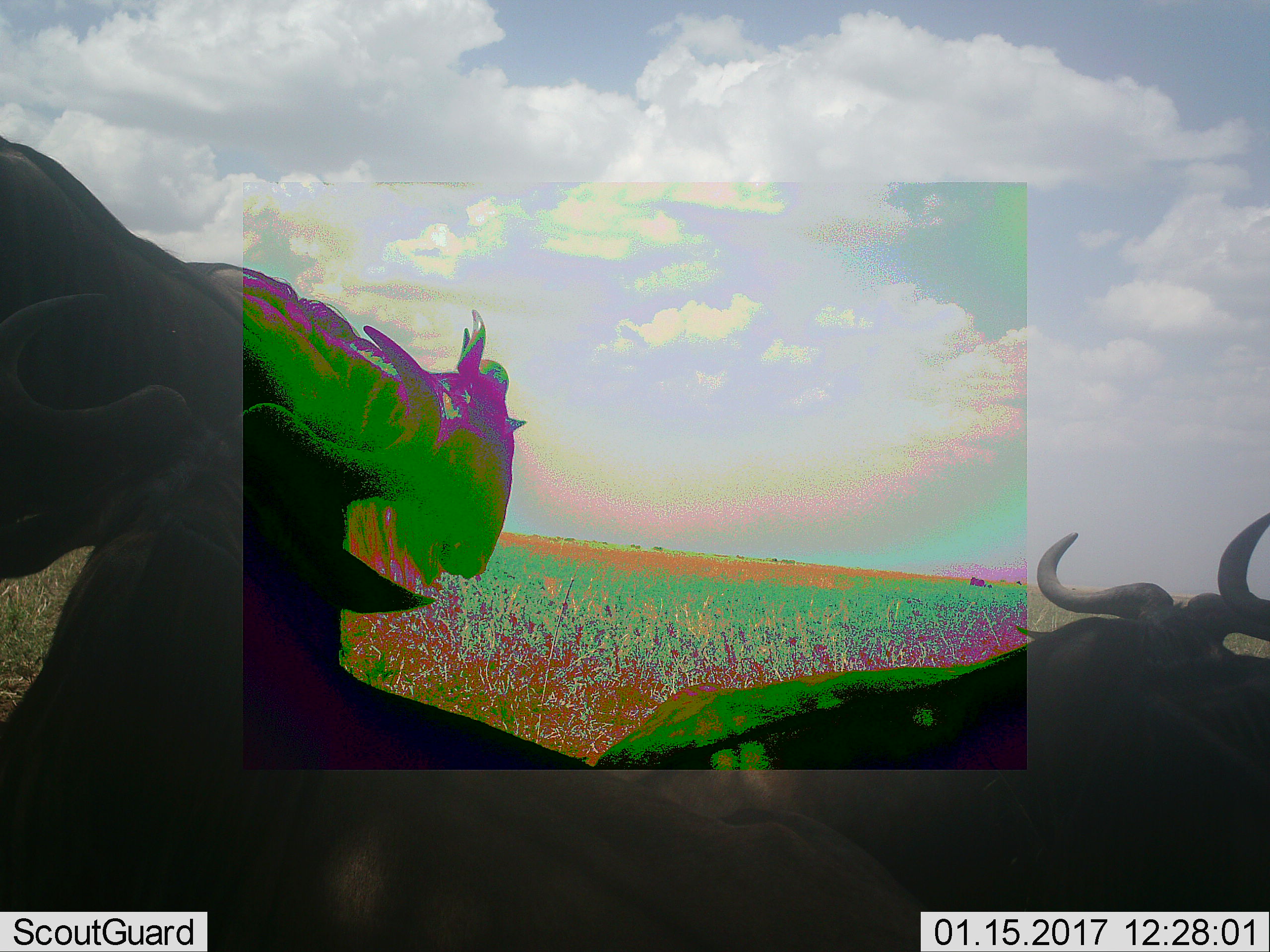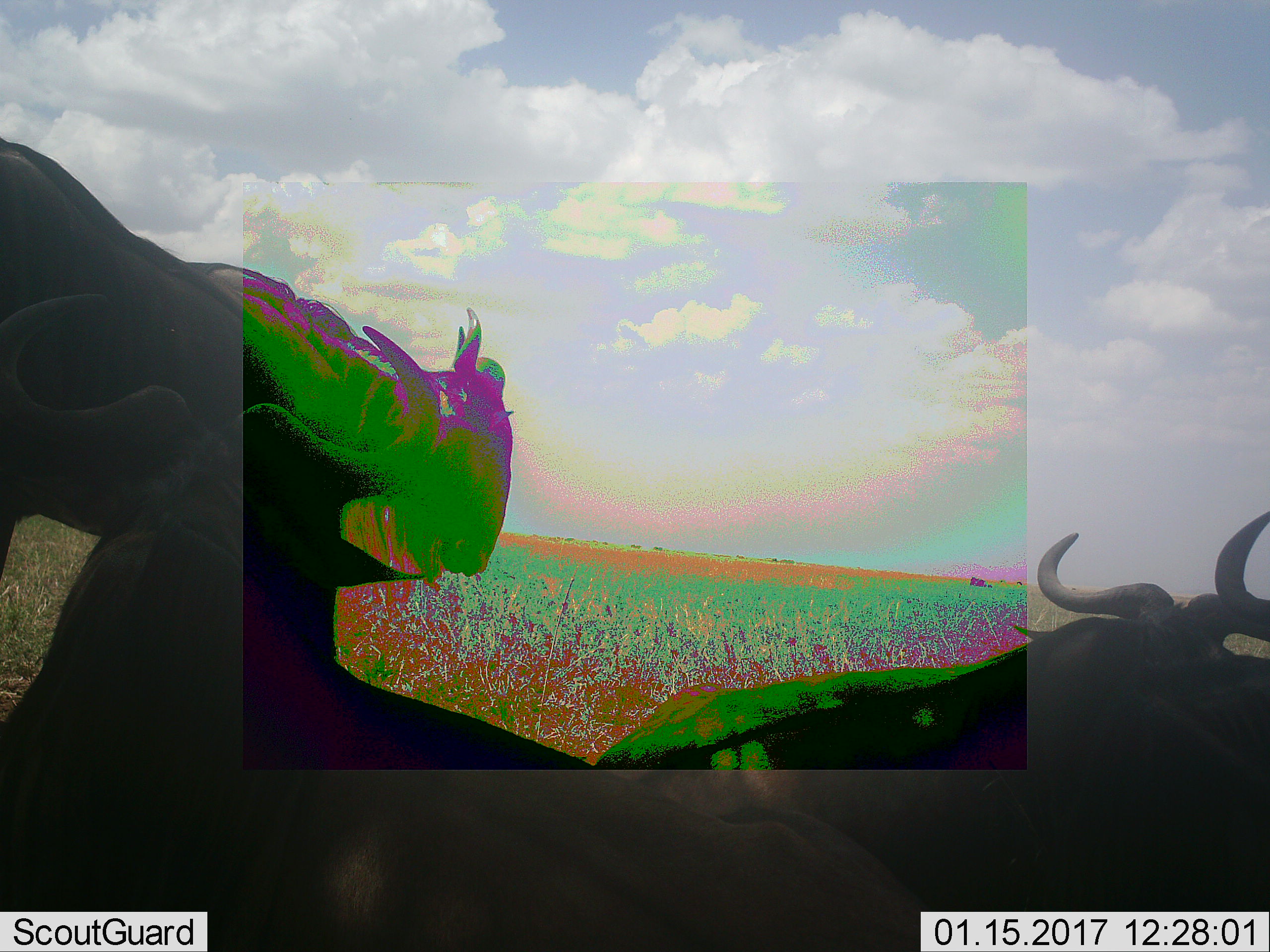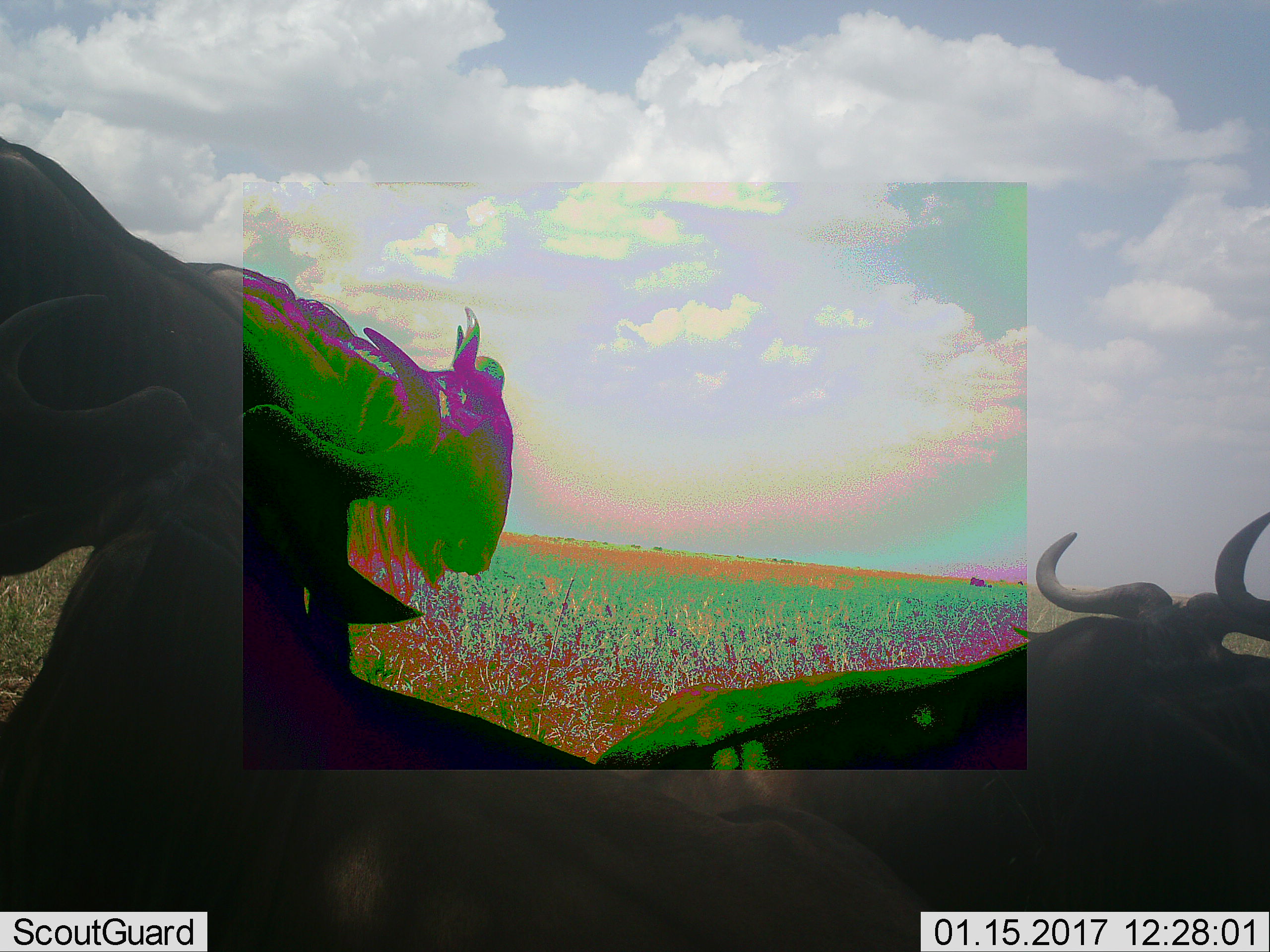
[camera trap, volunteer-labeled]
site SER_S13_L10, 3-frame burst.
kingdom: Animalia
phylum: Chordata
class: Mammalia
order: Artiodactyla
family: Bovidae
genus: Connochaetes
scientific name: Connochaetes taurinus taurinus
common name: blue wildebeest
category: wildebeestblue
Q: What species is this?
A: Wildebeestblue (blue wildebeest) (Connochaetes taurinus taurinus).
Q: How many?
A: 3.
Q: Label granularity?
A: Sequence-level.